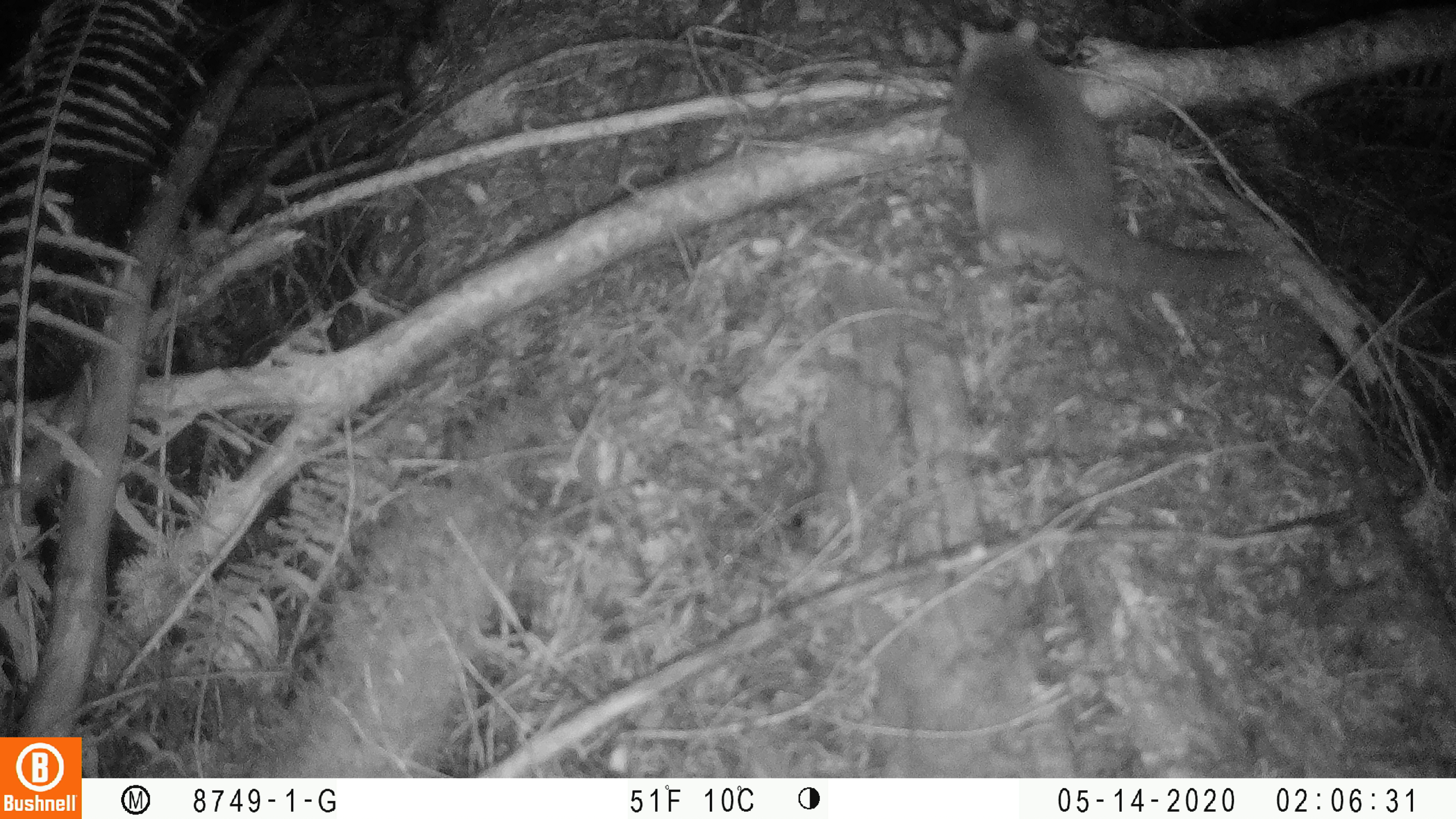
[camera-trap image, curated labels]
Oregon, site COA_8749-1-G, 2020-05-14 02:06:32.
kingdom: Animalia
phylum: Chordata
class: Mammalia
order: Rodentia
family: Sciuridae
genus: Glaucomys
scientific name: Glaucomys oregonensis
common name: humboldt's flying squirrel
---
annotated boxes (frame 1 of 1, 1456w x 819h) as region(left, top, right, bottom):
humboldt's flying squirrel: region(926, 9, 1272, 308)